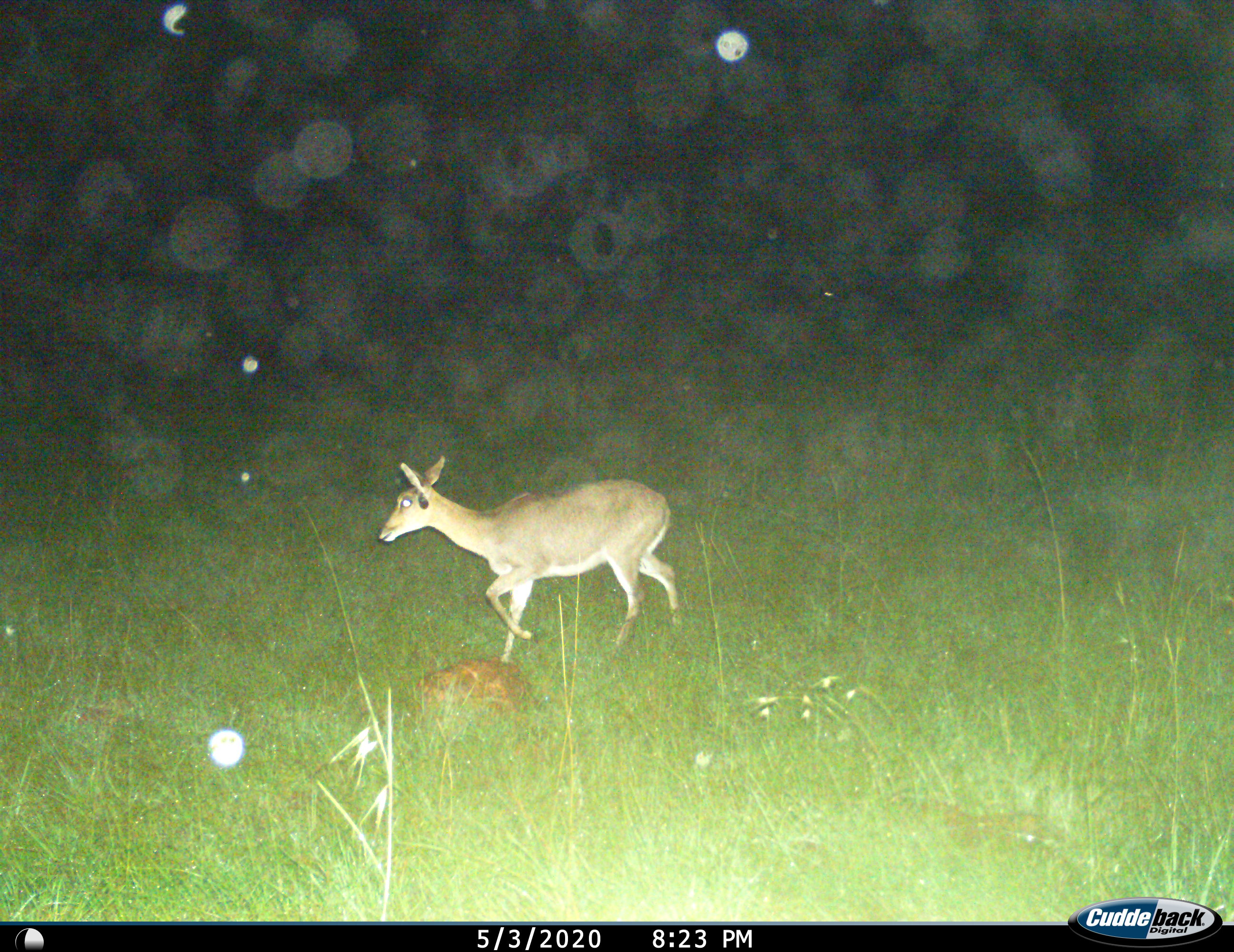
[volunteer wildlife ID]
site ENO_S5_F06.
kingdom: Animalia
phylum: Chordata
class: Mammalia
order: Artiodactyla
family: Bovidae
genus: Redunca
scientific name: Redunca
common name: reedbuck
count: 1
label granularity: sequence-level